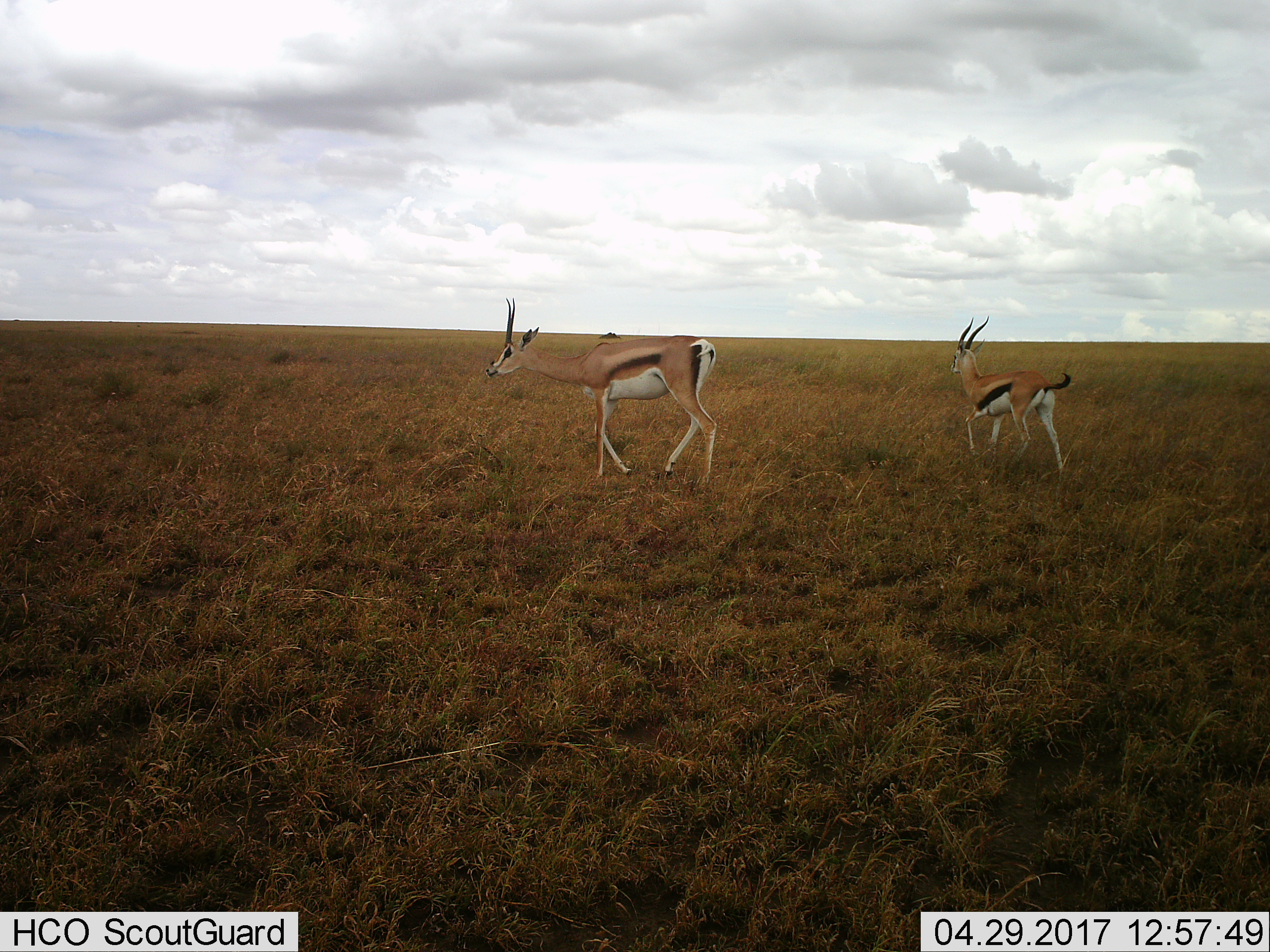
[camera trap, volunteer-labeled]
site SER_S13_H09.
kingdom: Animalia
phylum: Chordata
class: Mammalia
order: Artiodactyla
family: Bovidae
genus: Eudorcas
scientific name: Eudorcas thomsonii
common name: thomson's gazelle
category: gazellethomsons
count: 2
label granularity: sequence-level